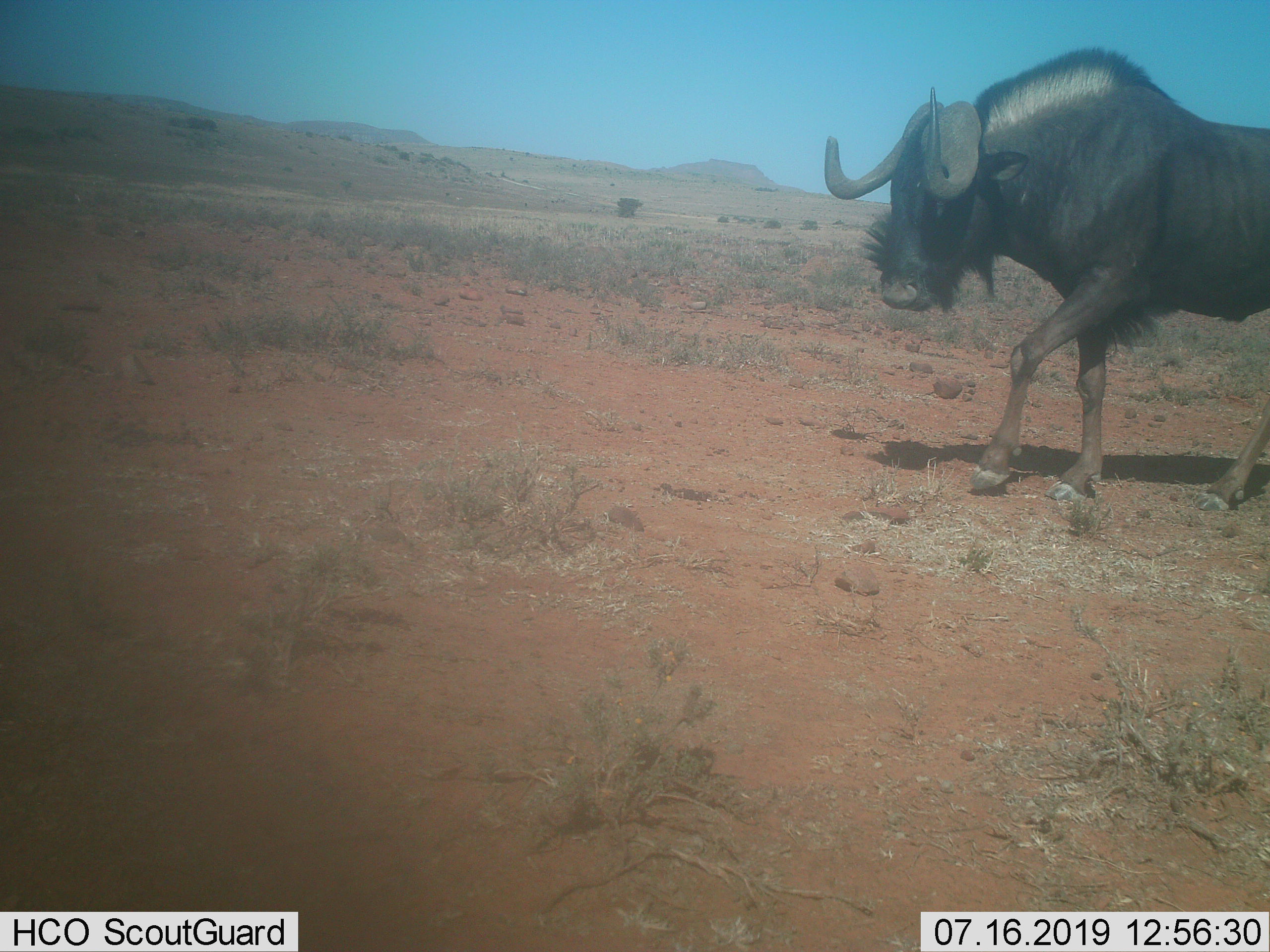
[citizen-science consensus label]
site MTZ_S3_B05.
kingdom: Animalia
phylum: Chordata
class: Mammalia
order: Artiodactyla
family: Bovidae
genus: Syncerus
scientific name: Syncerus caffer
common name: african buffalo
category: buffalo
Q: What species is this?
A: Buffalo (african buffalo) (Syncerus caffer).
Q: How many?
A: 1.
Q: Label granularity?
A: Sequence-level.